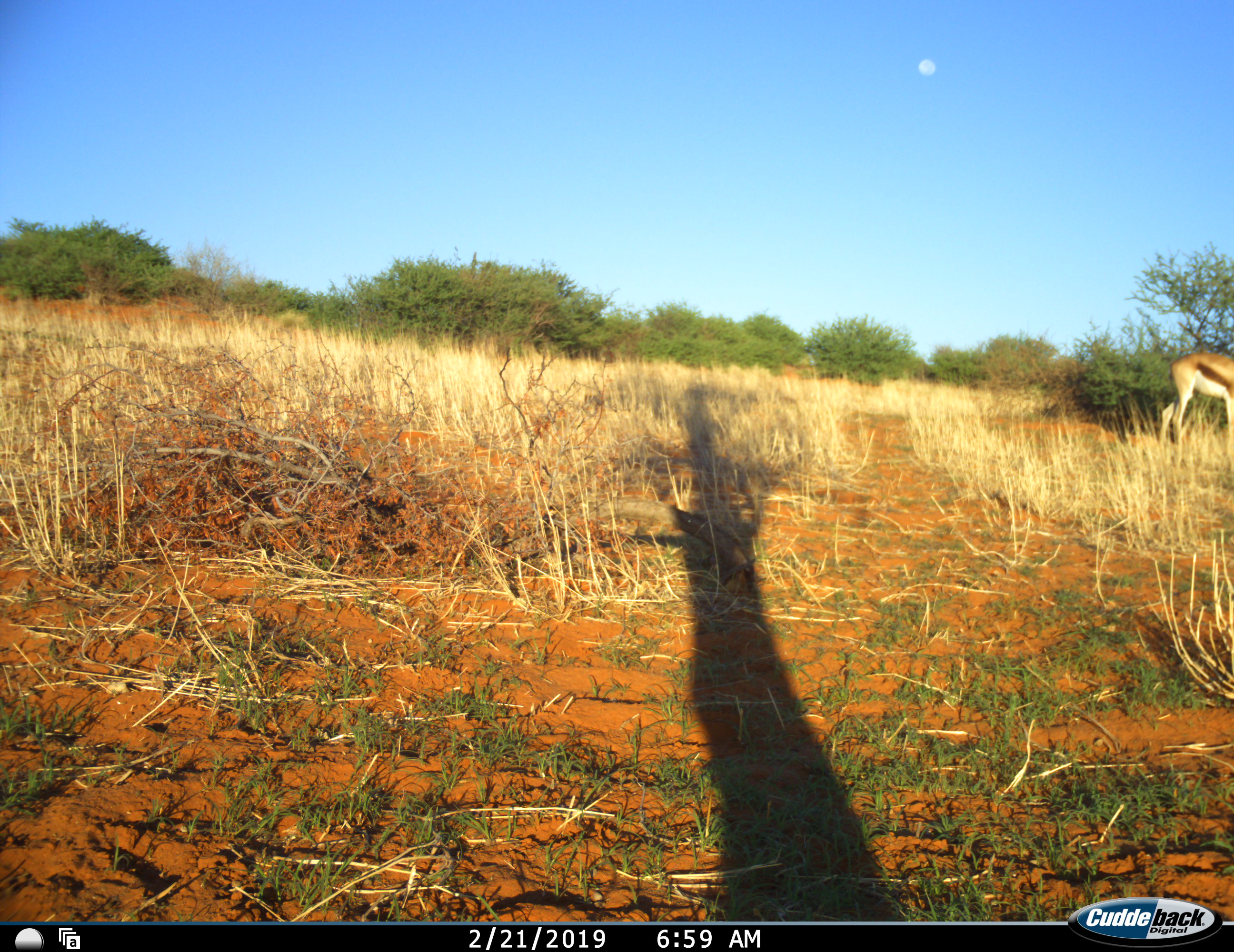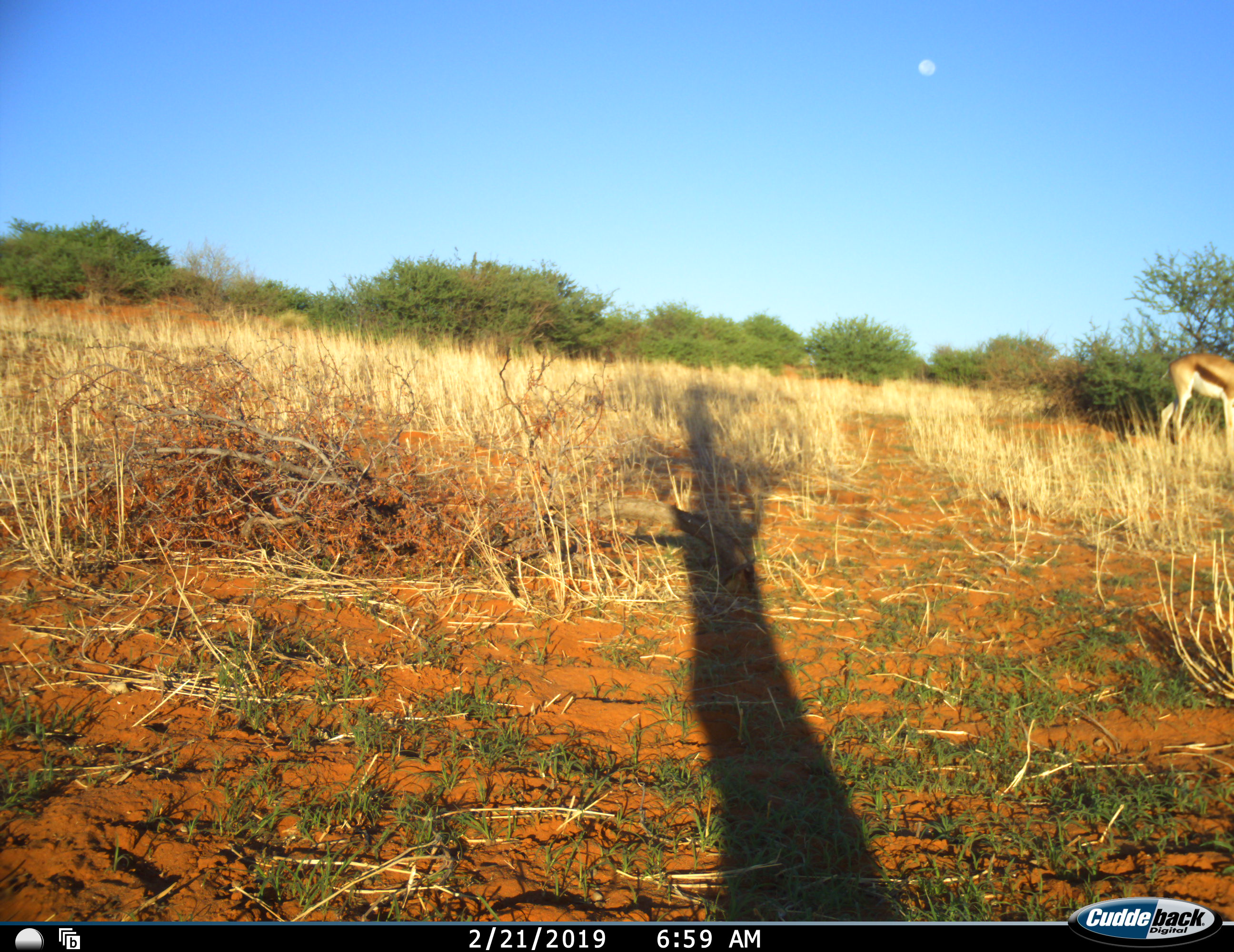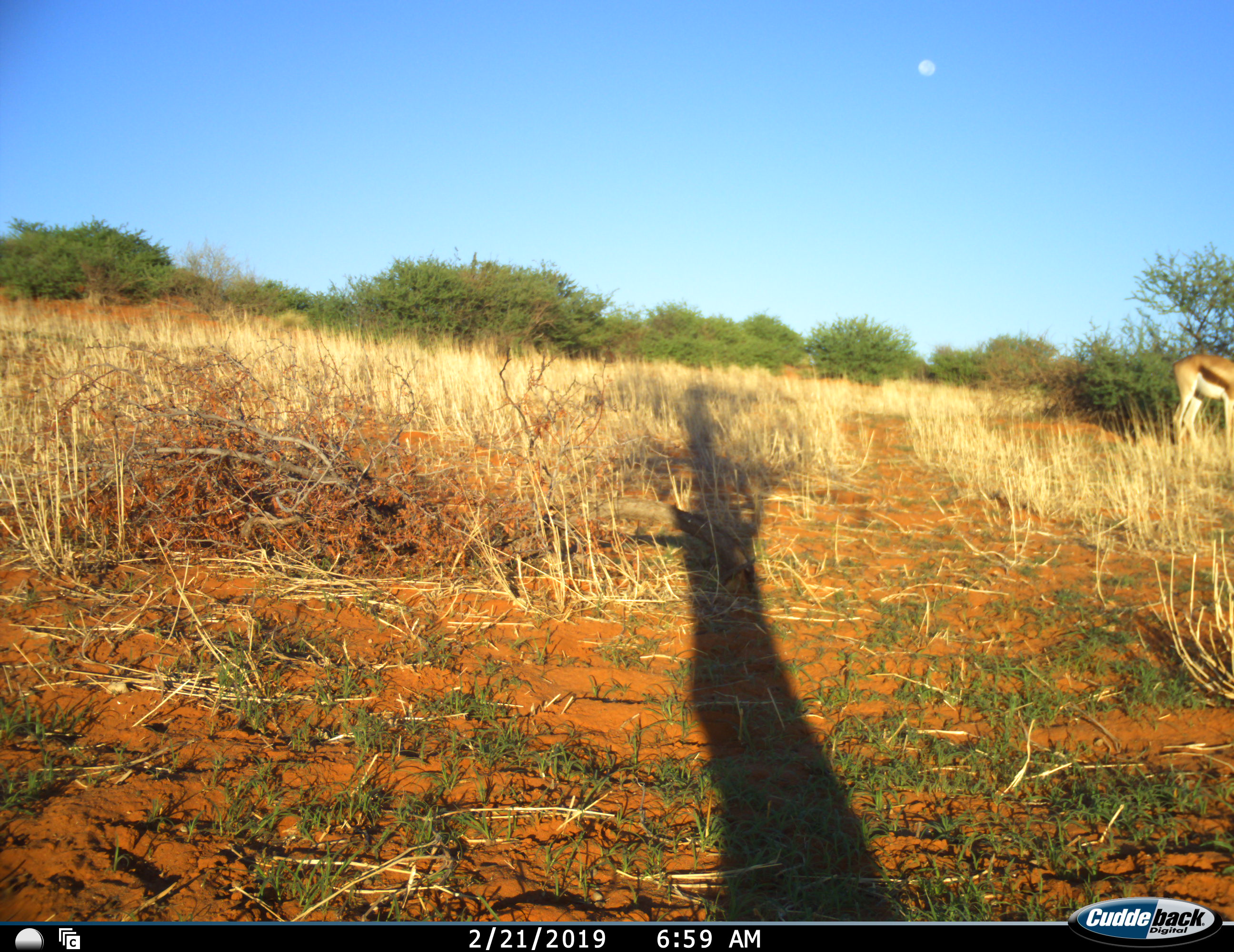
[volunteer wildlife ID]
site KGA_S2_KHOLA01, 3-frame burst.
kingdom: Animalia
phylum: Chordata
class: Mammalia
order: Artiodactyla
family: Bovidae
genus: Antidorcas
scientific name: Antidorcas marsupialis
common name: springbok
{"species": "springbok (Antidorcas marsupialis)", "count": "1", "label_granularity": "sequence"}